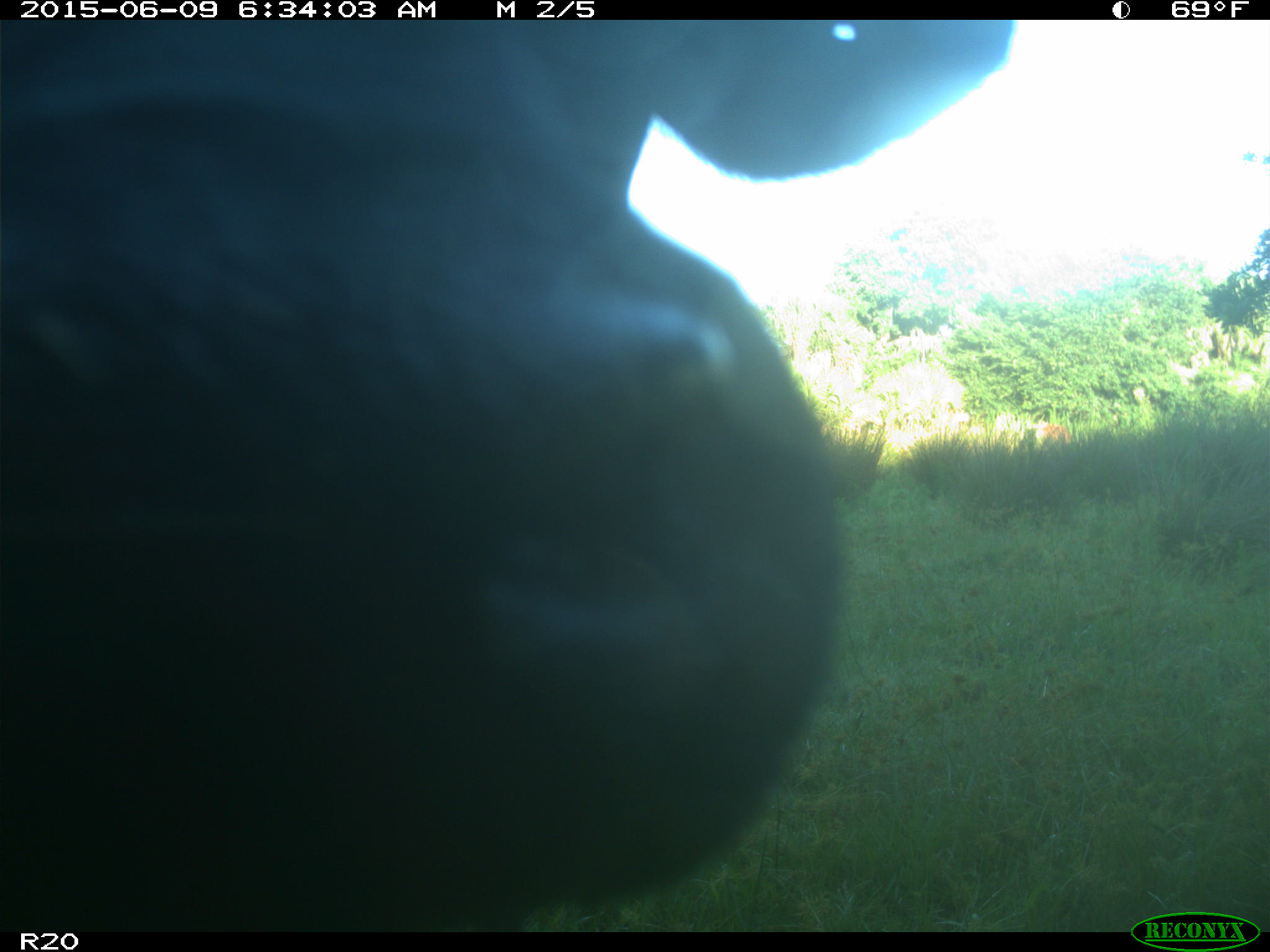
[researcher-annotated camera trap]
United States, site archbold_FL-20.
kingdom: Animalia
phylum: Chordata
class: Mammalia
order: Artiodactyla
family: Bovidae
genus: Bos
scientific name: Bos taurus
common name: domestic cow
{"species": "Bos taurus (domestic cow)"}